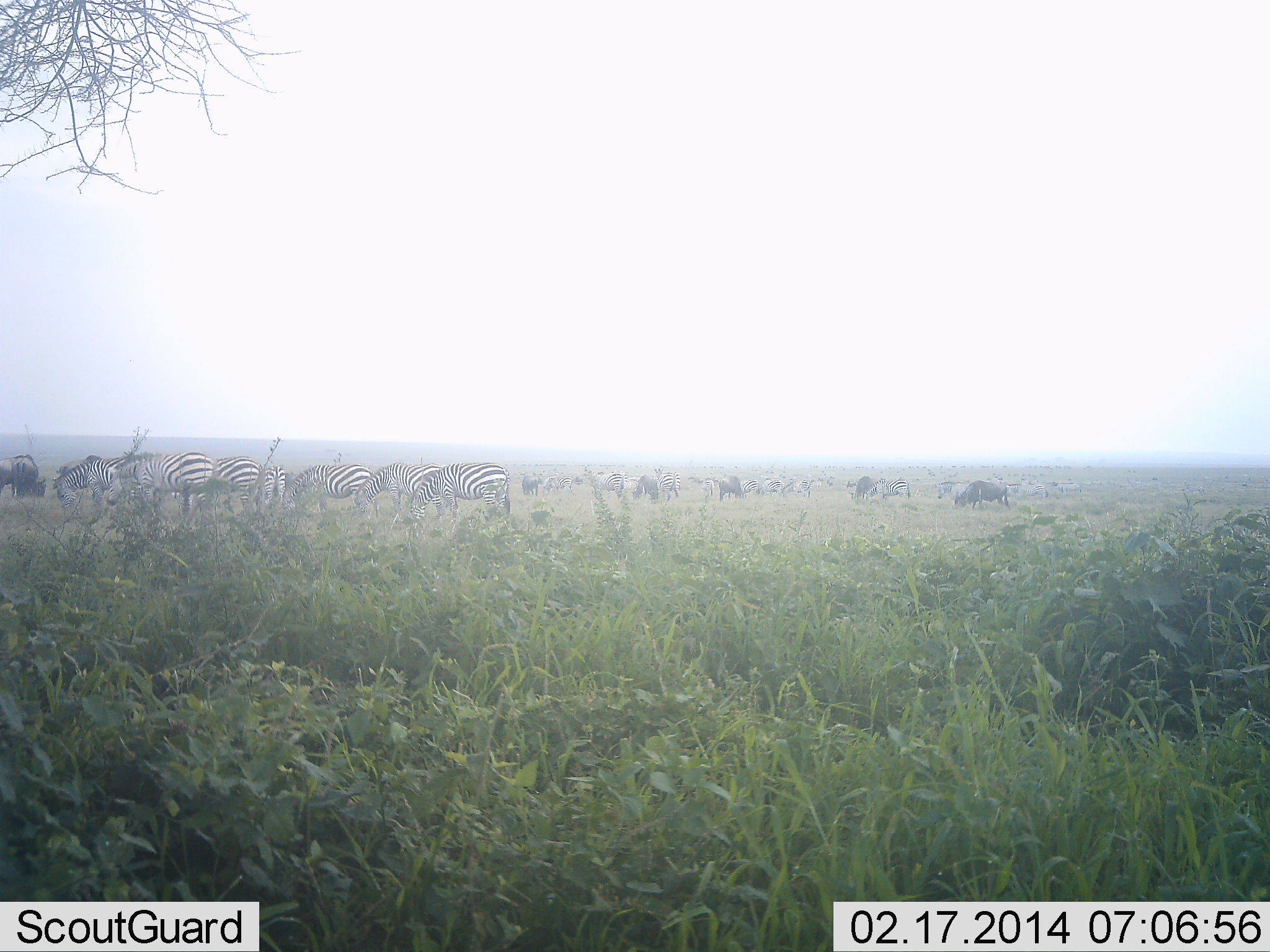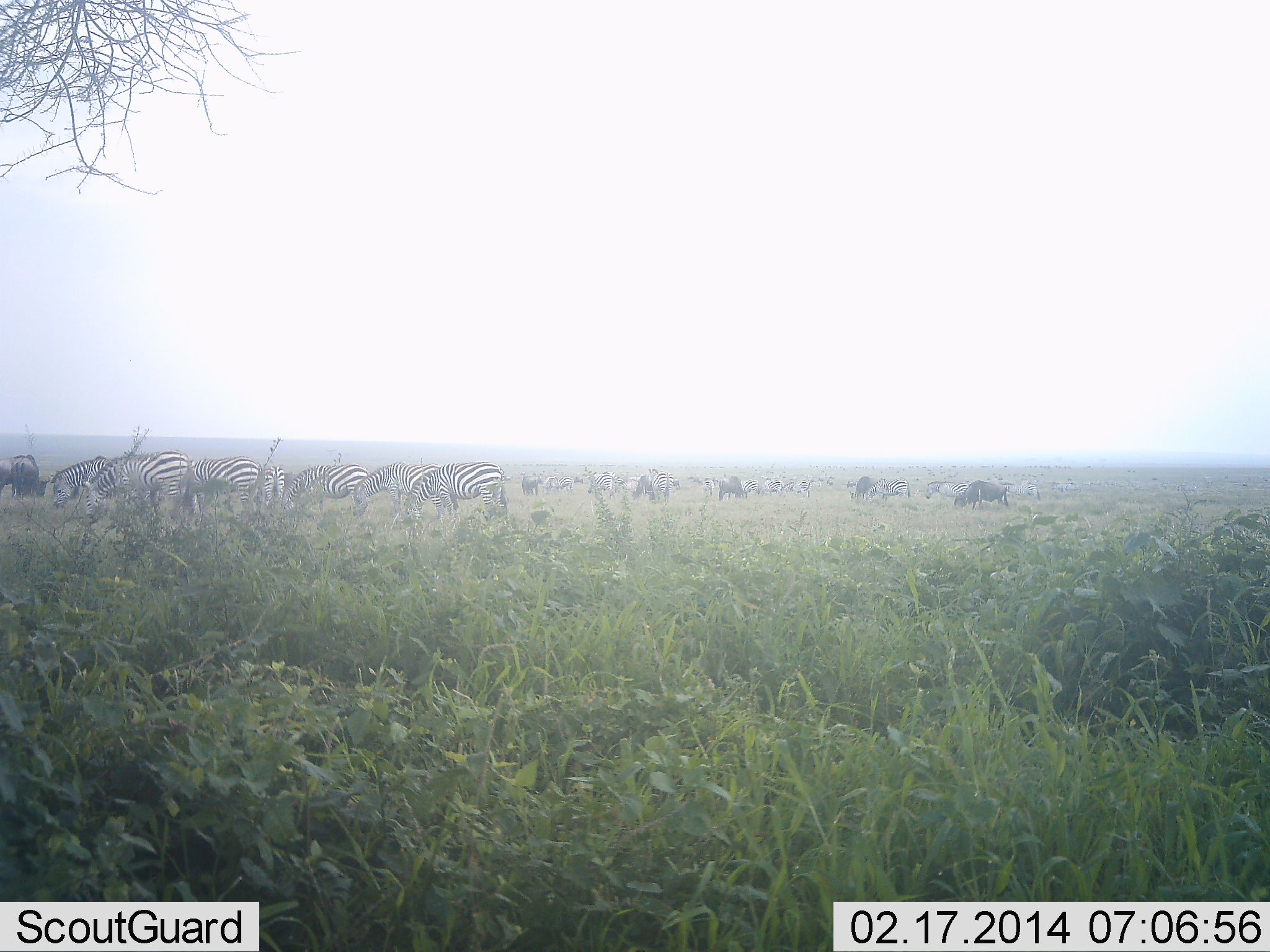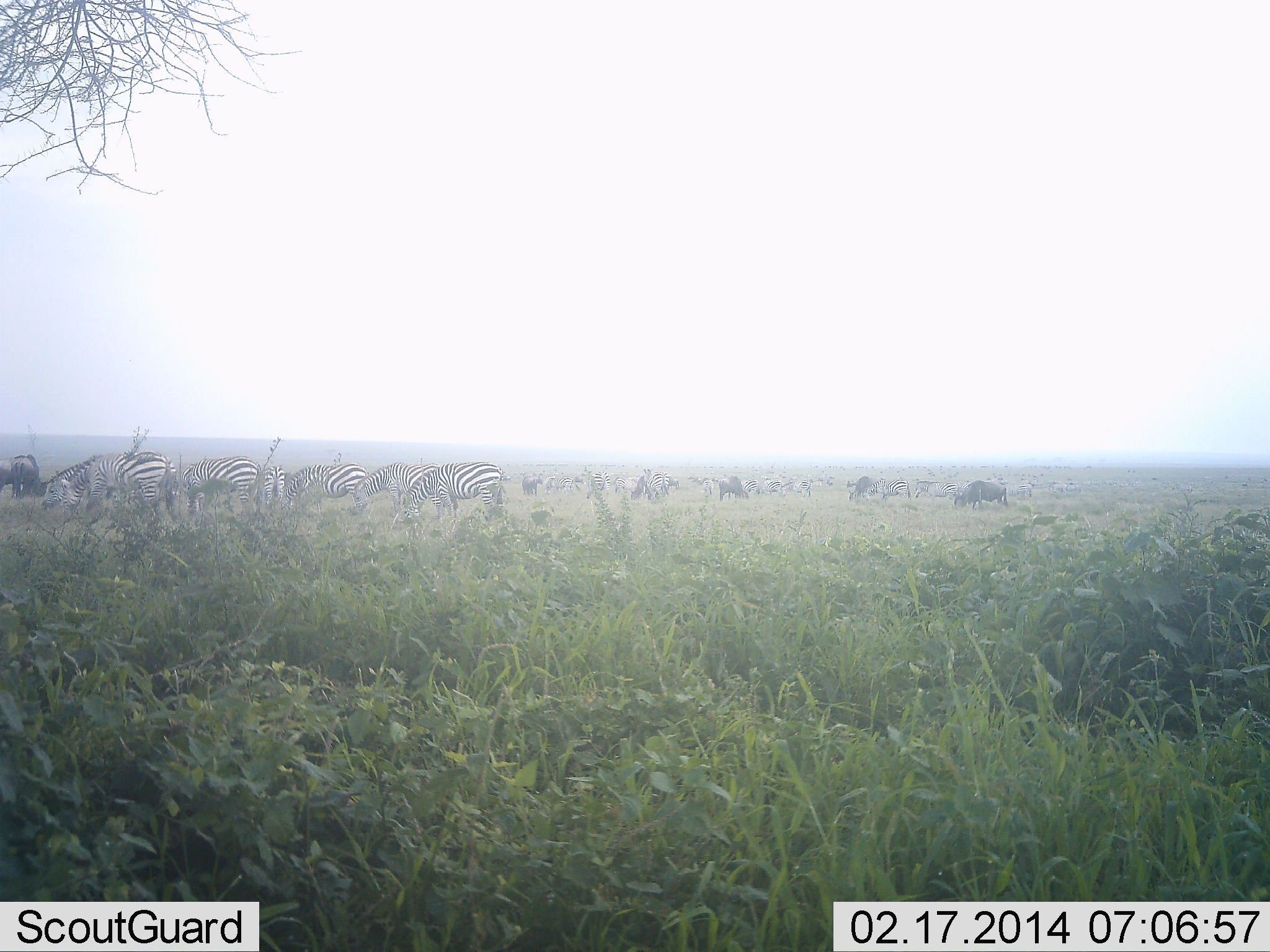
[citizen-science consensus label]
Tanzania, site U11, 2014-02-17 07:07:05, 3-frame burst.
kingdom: Animalia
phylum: Chordata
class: Mammalia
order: Artiodactyla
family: Bovidae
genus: Connochaetes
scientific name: Connochaetes taurinus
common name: blue wildebeest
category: wildebeest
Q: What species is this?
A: Wildebeest (blue wildebeest) (Connochaetes taurinus).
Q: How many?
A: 11-50.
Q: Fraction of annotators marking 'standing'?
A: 20%.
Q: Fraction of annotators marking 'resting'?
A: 0%.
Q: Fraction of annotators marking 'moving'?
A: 30%.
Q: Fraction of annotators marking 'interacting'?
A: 0%.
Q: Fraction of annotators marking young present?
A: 0%.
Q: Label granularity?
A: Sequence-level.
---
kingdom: Animalia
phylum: Chordata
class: Mammalia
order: Perissodactyla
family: Equidae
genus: Equus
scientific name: Equus quagga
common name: plains zebra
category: zebra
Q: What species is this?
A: Zebra (plains zebra) (Equus quagga).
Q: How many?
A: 7.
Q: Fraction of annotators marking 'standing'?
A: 29%.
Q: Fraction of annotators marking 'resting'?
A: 0%.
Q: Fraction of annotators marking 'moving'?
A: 21%.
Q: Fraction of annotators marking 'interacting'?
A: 0%.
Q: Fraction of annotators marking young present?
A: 0%.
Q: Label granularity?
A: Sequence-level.